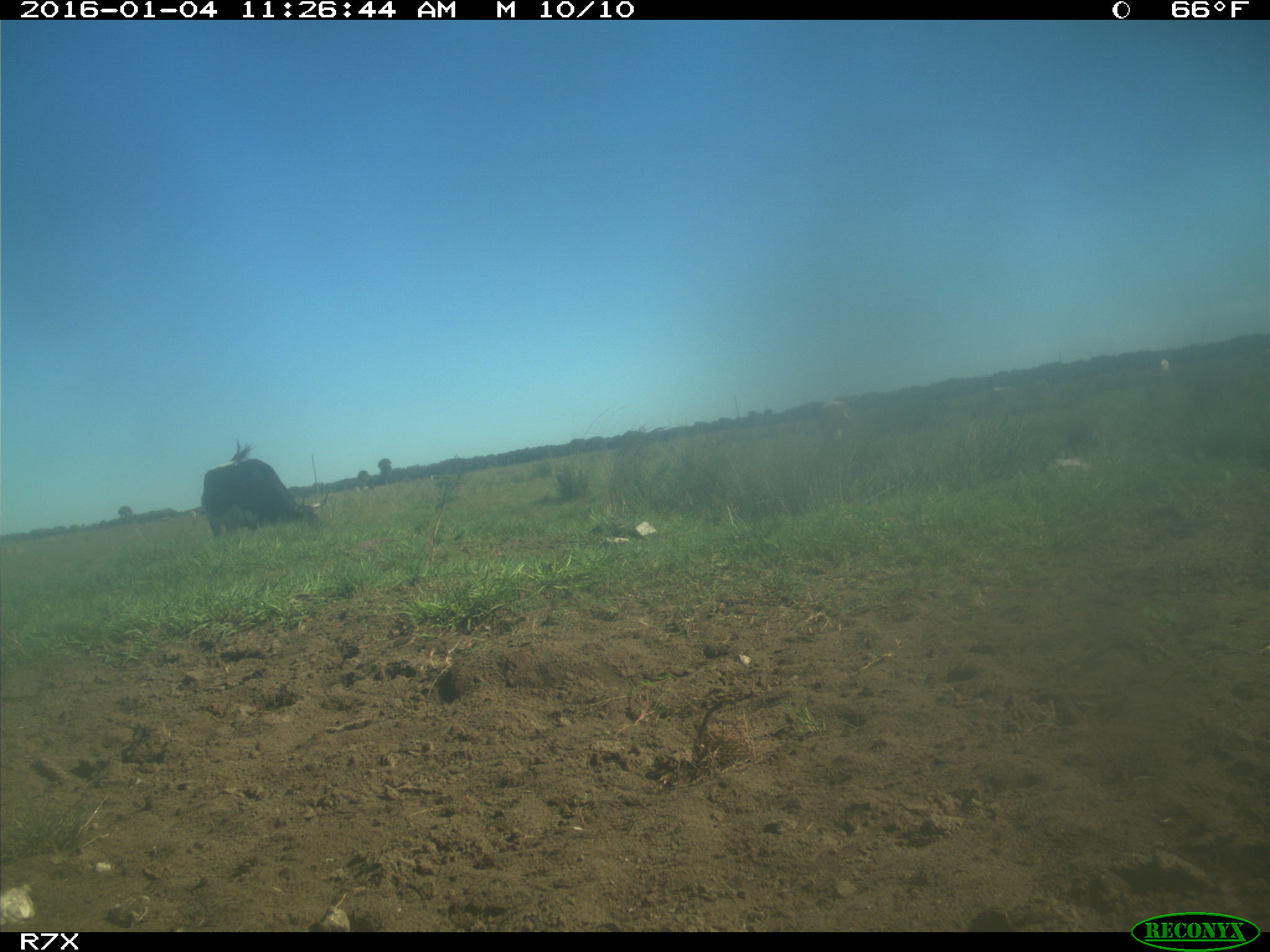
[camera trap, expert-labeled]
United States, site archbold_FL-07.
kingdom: Animalia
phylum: Chordata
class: Mammalia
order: Artiodactyla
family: Bovidae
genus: Bos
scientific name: Bos taurus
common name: domestic cow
Bos taurus (domestic cow).